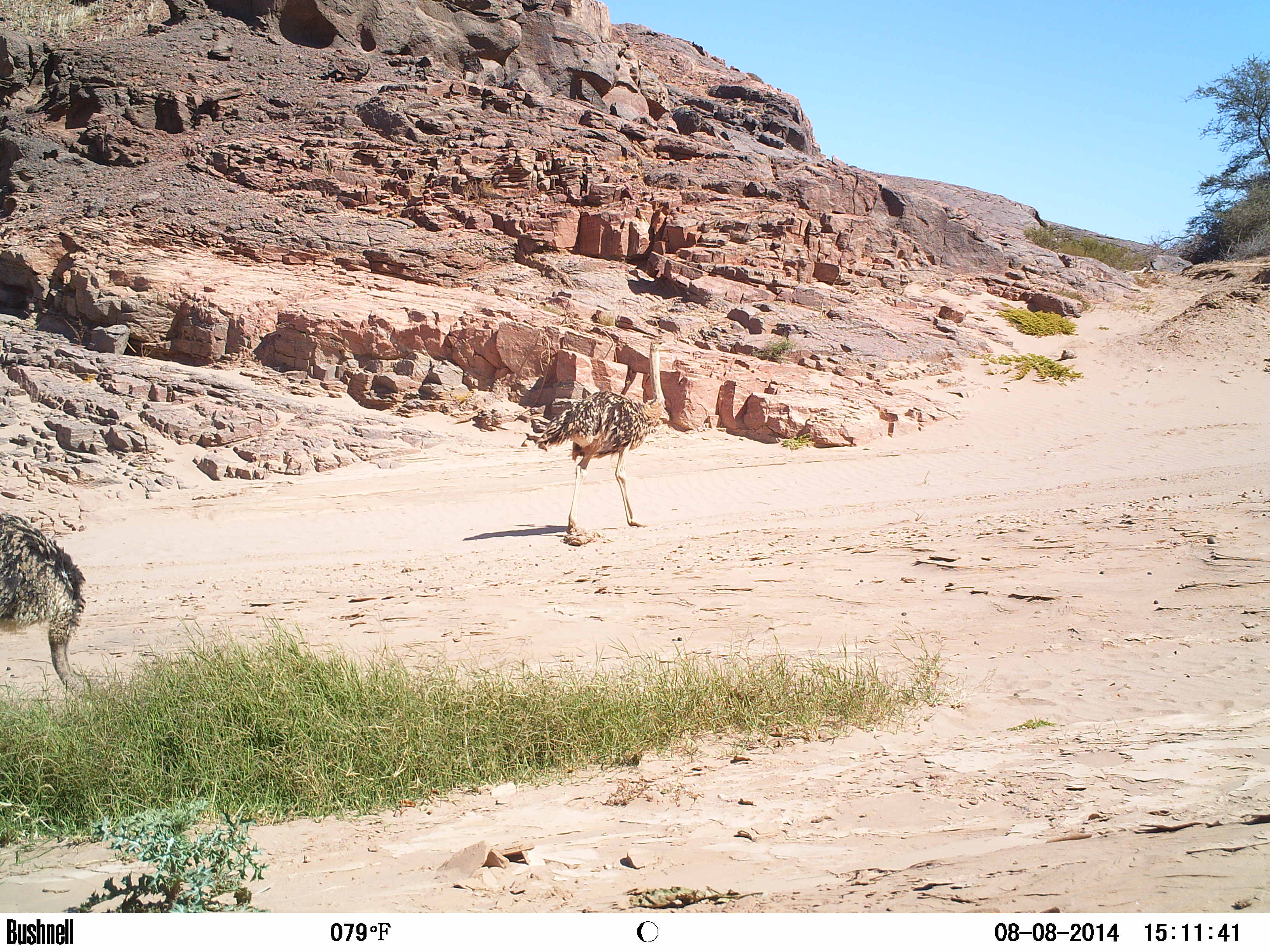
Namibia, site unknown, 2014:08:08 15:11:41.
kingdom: Animalia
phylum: Chordata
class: Aves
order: Struthioniformes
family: Struthionidae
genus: Struthio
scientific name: Struthio camelus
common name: common ostrich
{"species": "Struthio camelus (common ostrich)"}